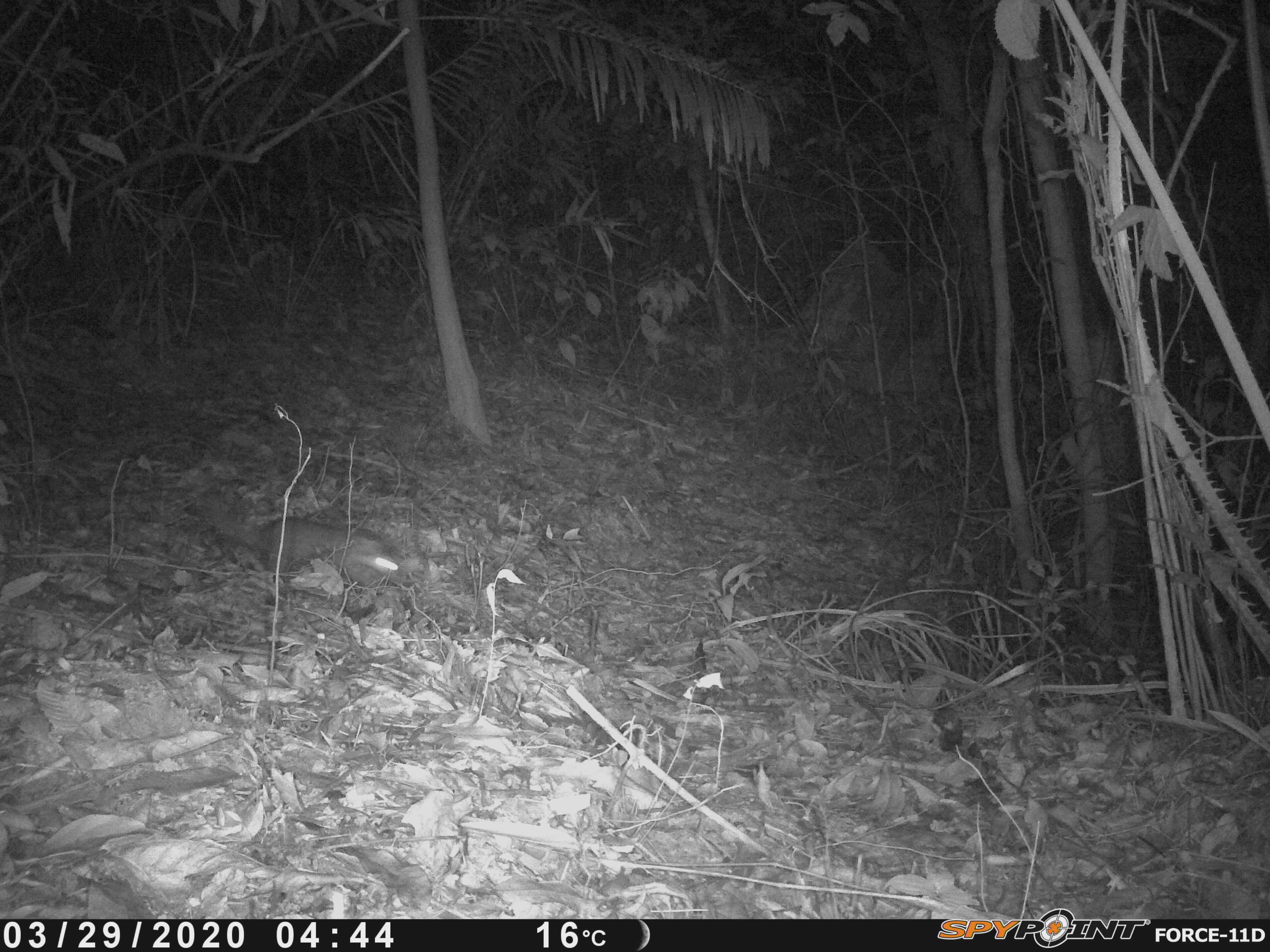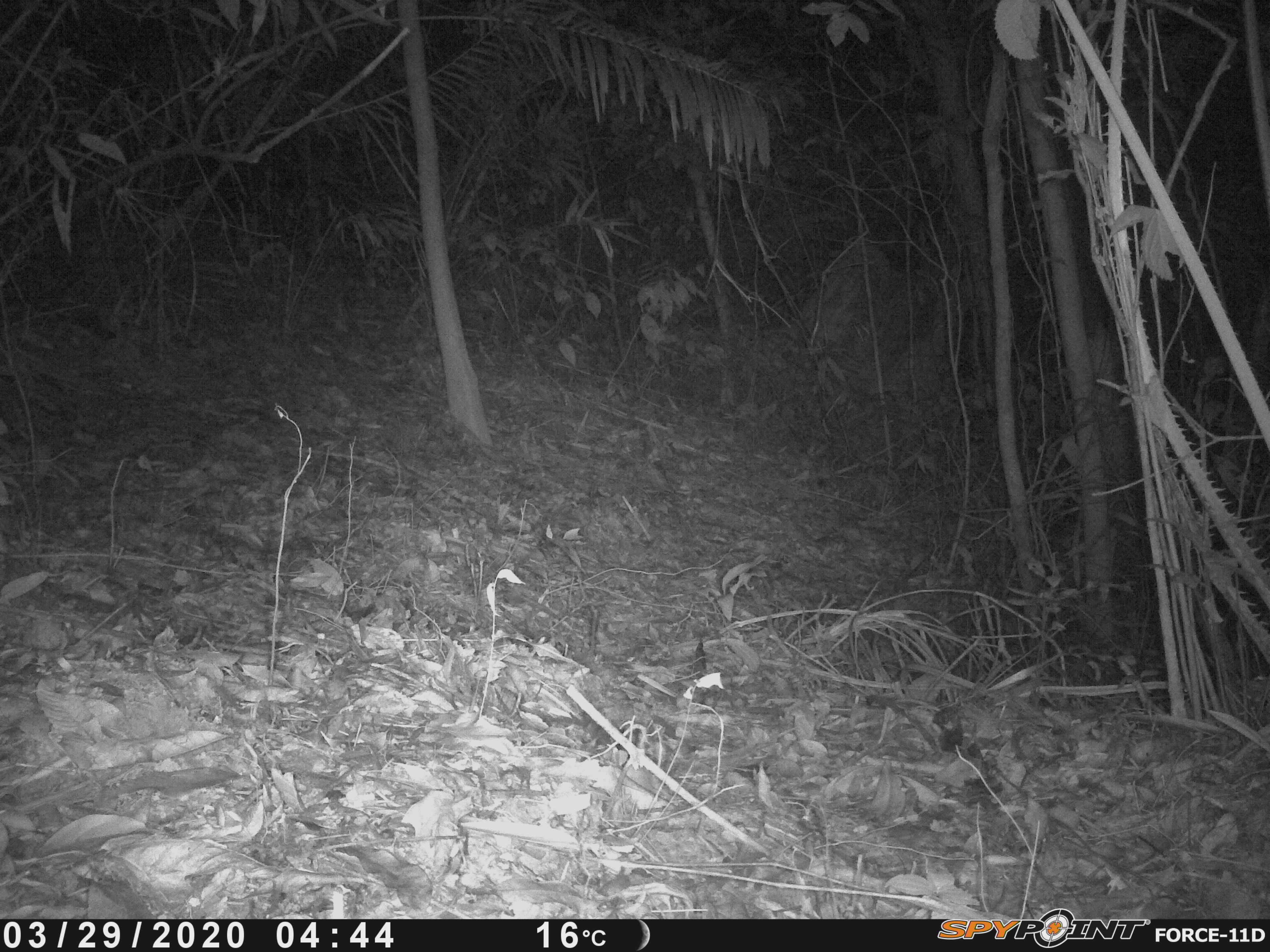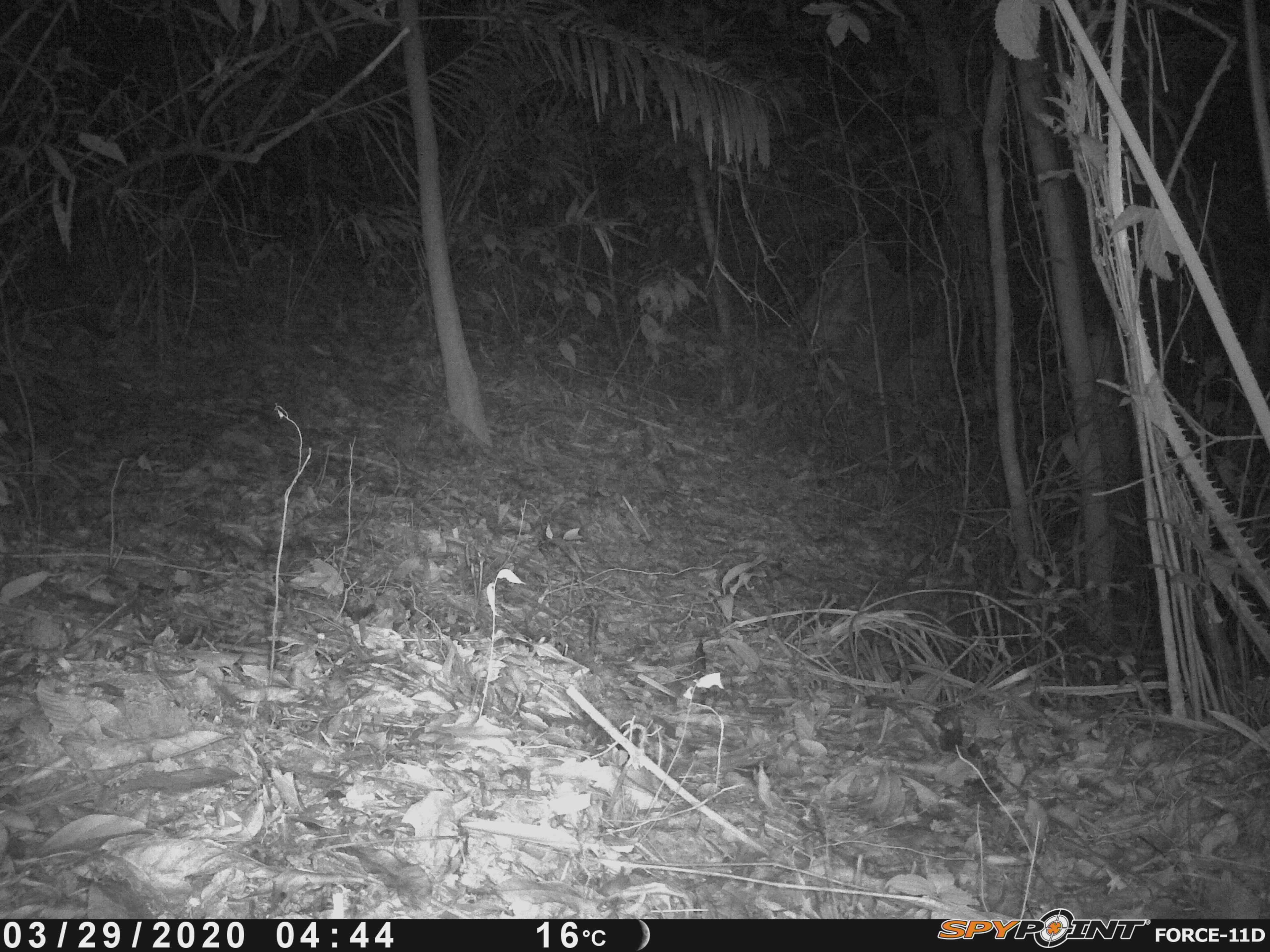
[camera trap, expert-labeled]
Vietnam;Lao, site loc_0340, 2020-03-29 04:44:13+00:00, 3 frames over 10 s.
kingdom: Animalia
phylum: Chordata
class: Mammalia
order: Carnivora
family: Mustelidae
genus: Melogale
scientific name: Melogale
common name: ferret badger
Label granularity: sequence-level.